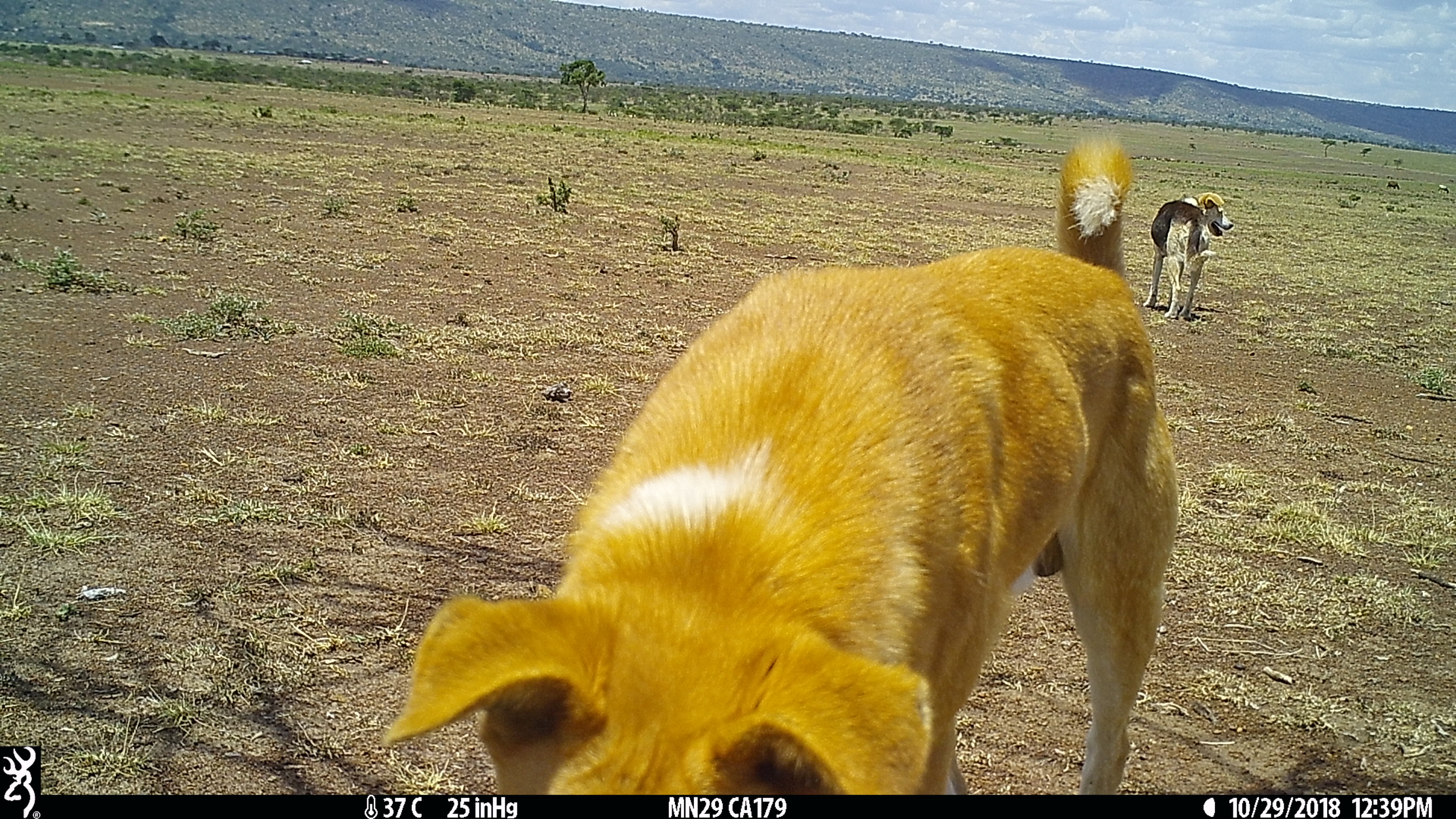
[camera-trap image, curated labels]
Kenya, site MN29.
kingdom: Animalia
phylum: Chordata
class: Mammalia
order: Carnivora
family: Canidae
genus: Canis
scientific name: Canis familiaris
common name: domestic dog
Domestic dog (Canis familiaris).